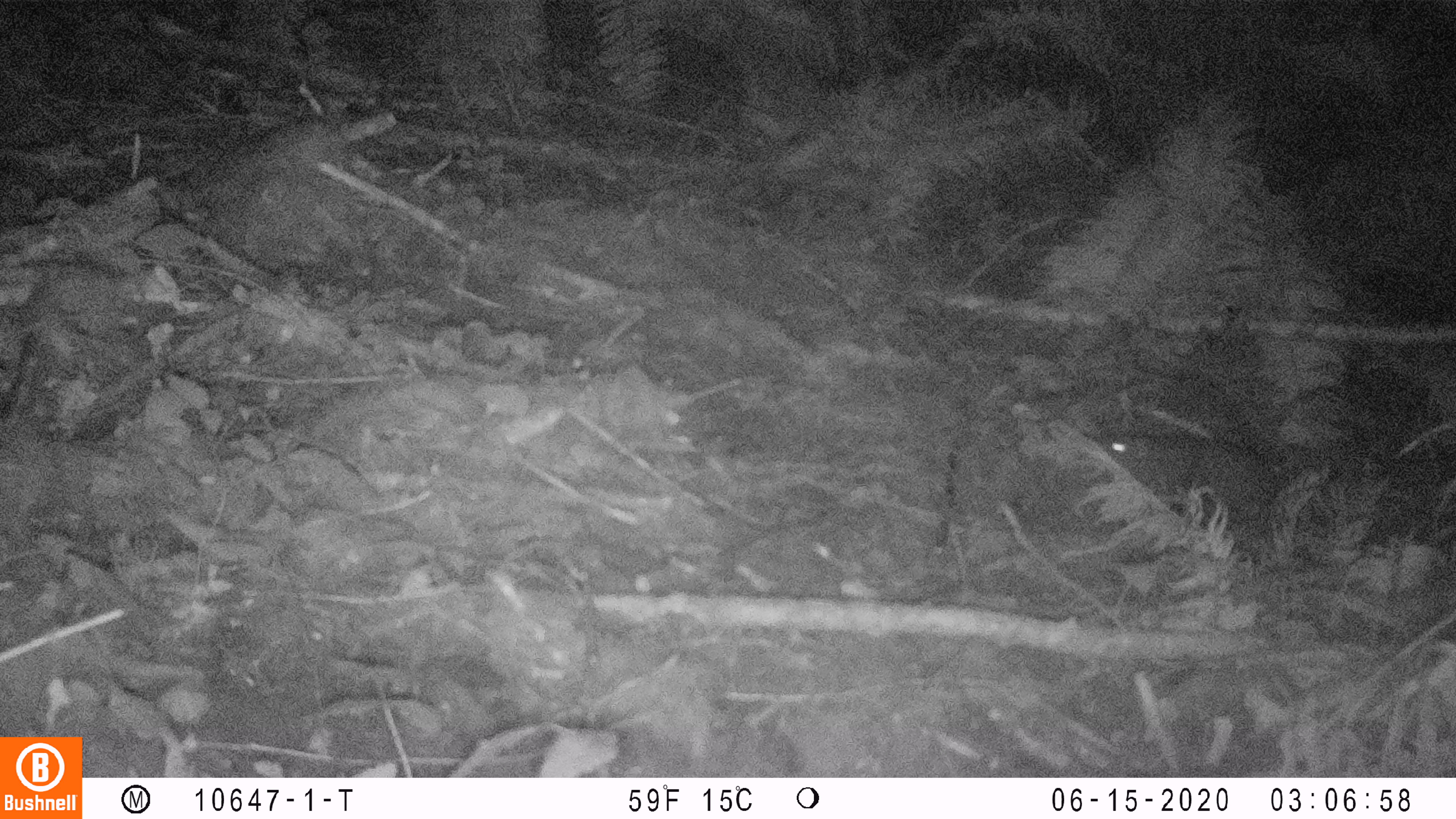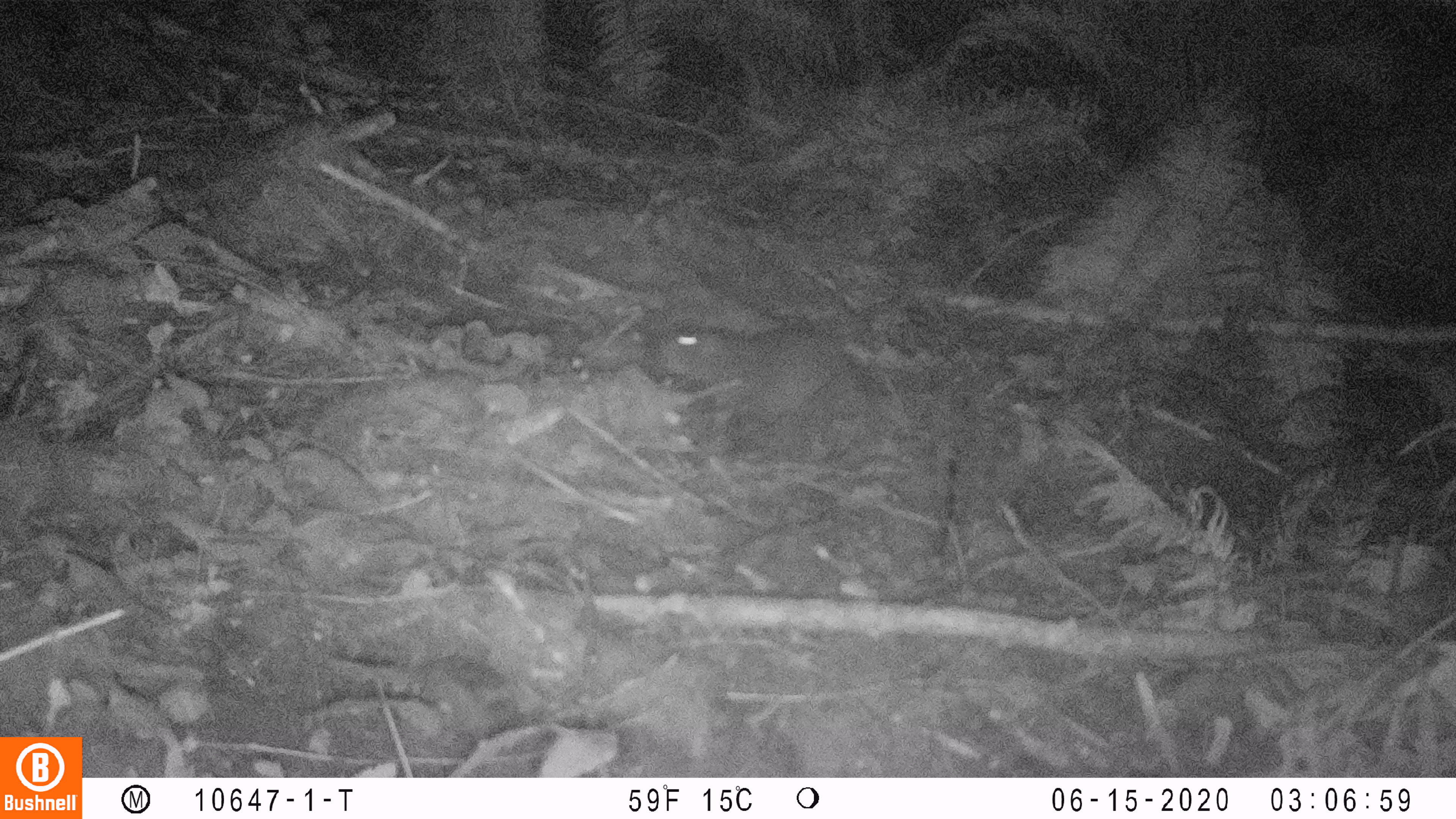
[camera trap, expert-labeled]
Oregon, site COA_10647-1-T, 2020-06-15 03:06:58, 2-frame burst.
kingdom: Animalia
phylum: Chordata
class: Mammalia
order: Rodentia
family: Aplodontiidae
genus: Aplodontia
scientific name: Aplodontia rufa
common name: mountain beaver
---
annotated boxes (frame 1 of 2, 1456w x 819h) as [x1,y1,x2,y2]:
mountain beaver: [1091,433,1295,518]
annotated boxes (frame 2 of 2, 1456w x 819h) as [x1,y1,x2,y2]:
mountain beaver: [651,308,855,421]